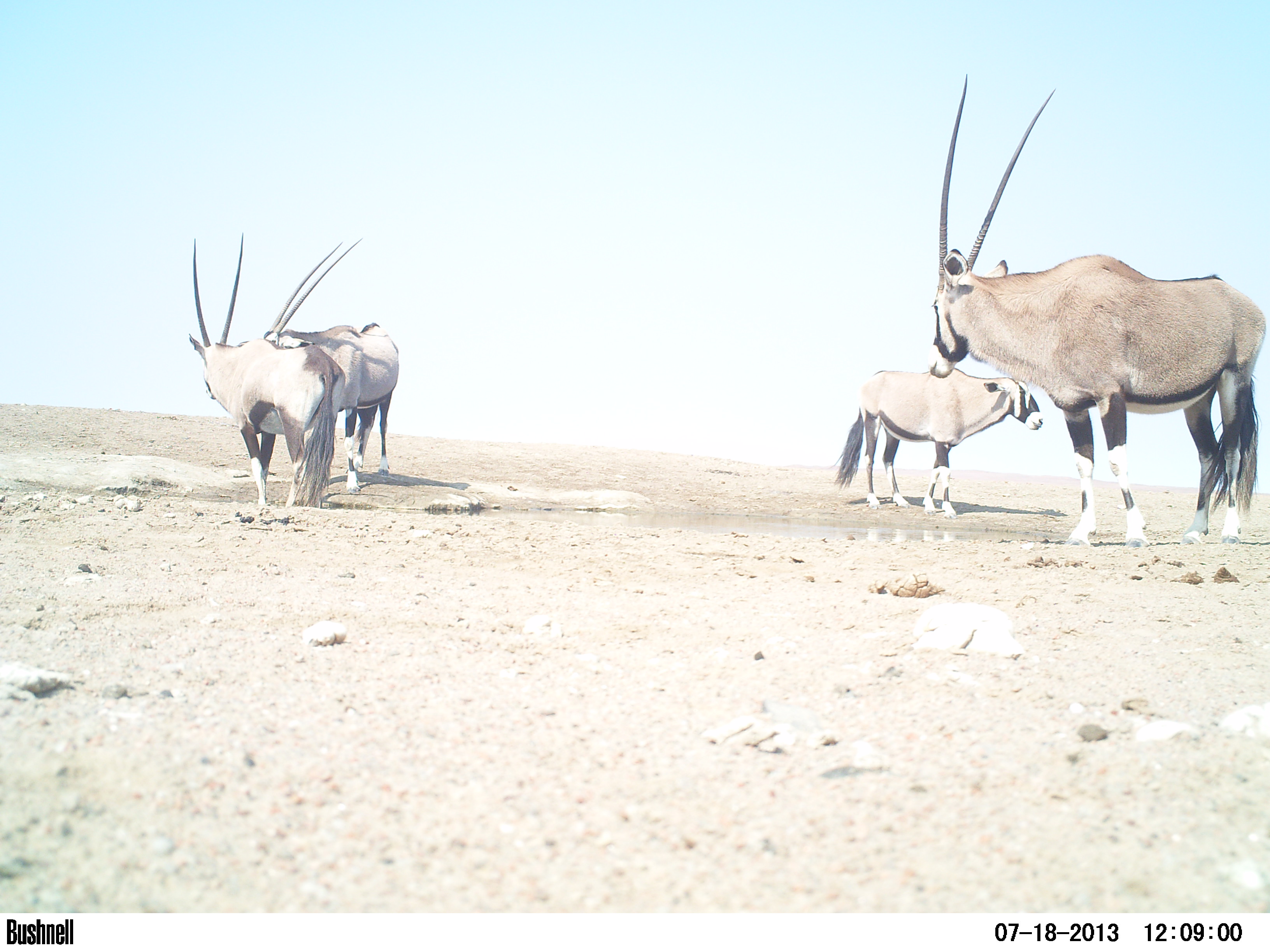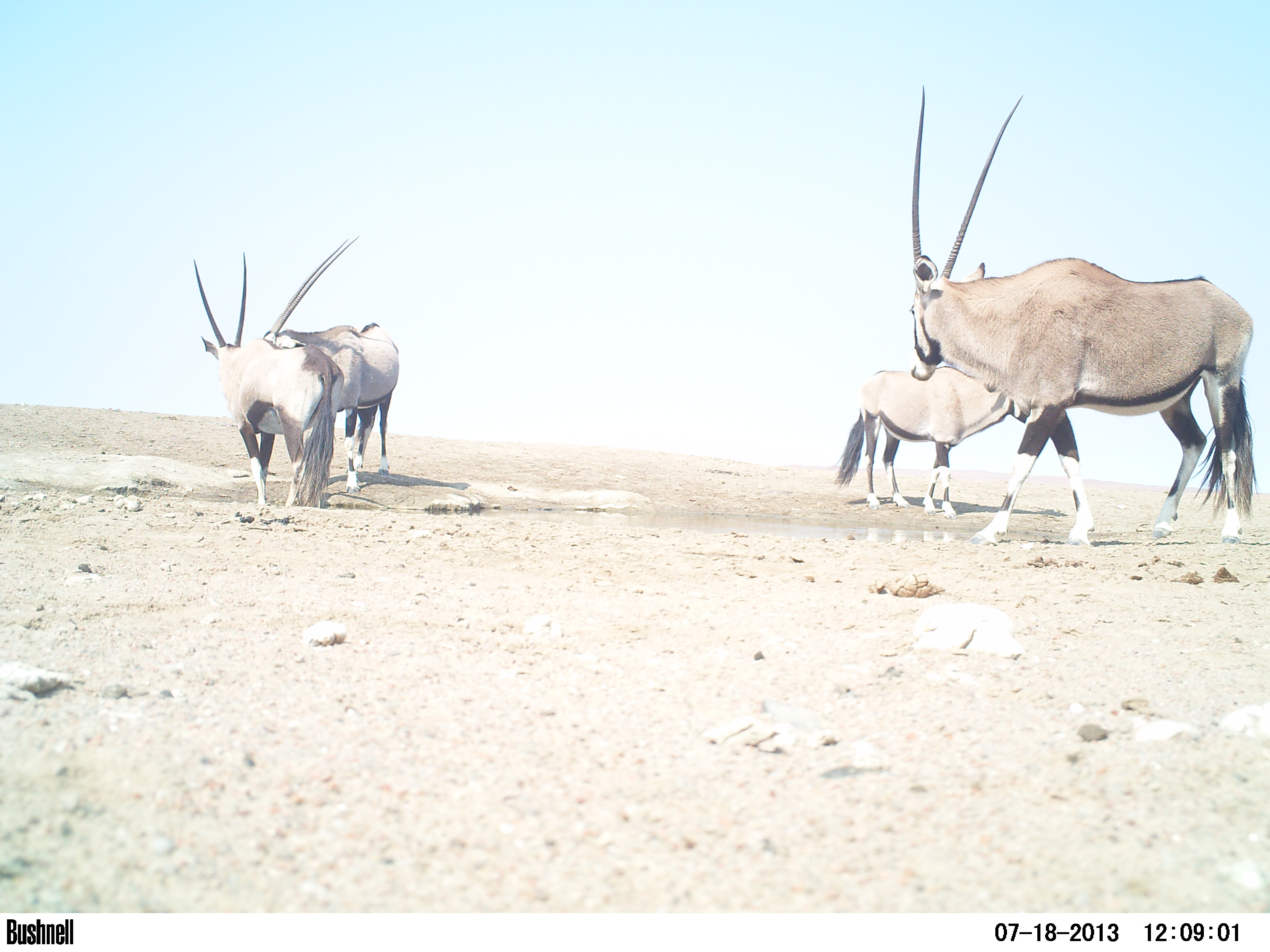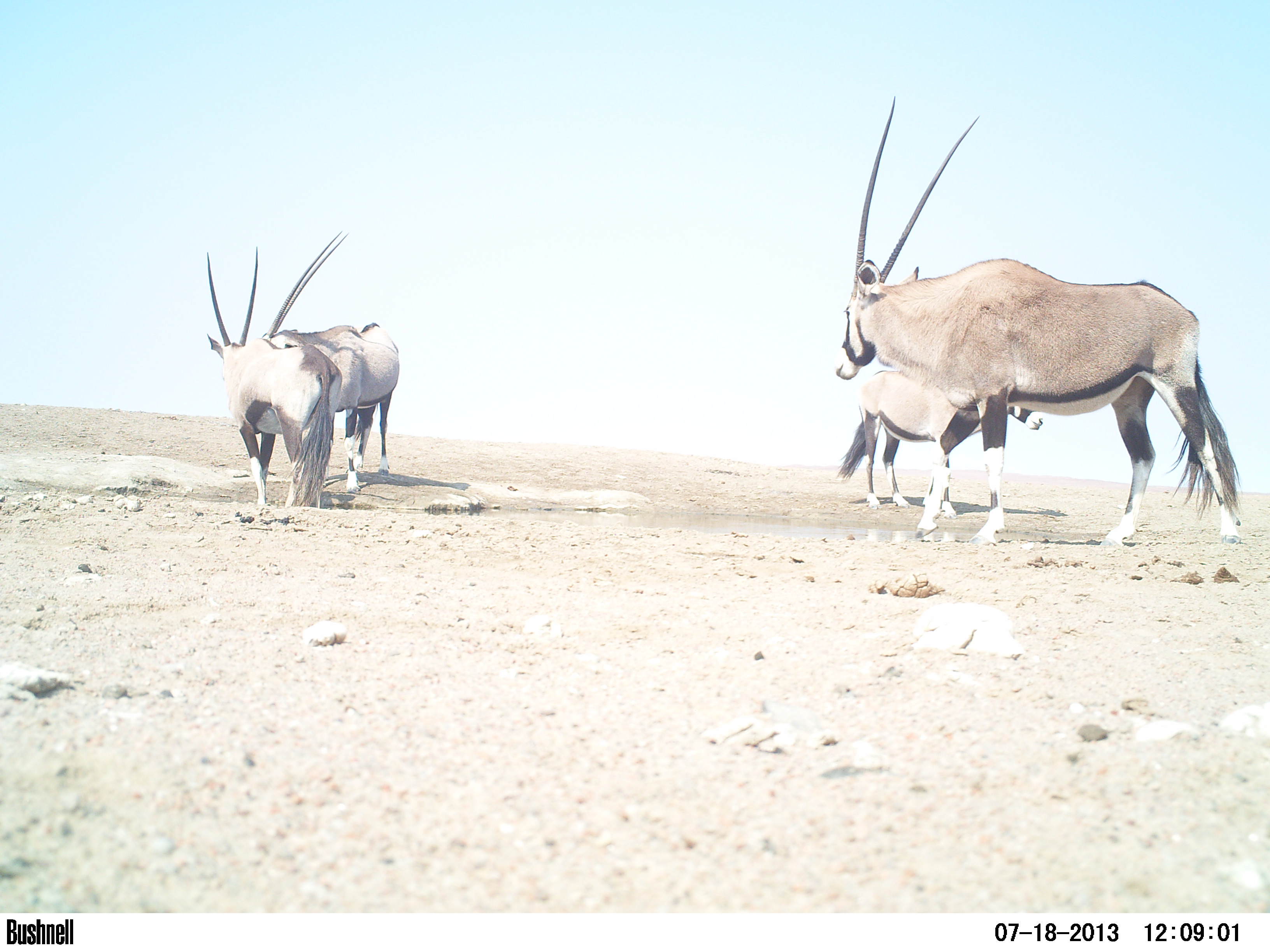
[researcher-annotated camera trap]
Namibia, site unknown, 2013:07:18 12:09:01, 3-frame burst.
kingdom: Animalia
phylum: Chordata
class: Mammalia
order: Artiodactyla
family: Bovidae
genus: Oryx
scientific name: Oryx gazella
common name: gemsbok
Oryx gazella (gemsbok).